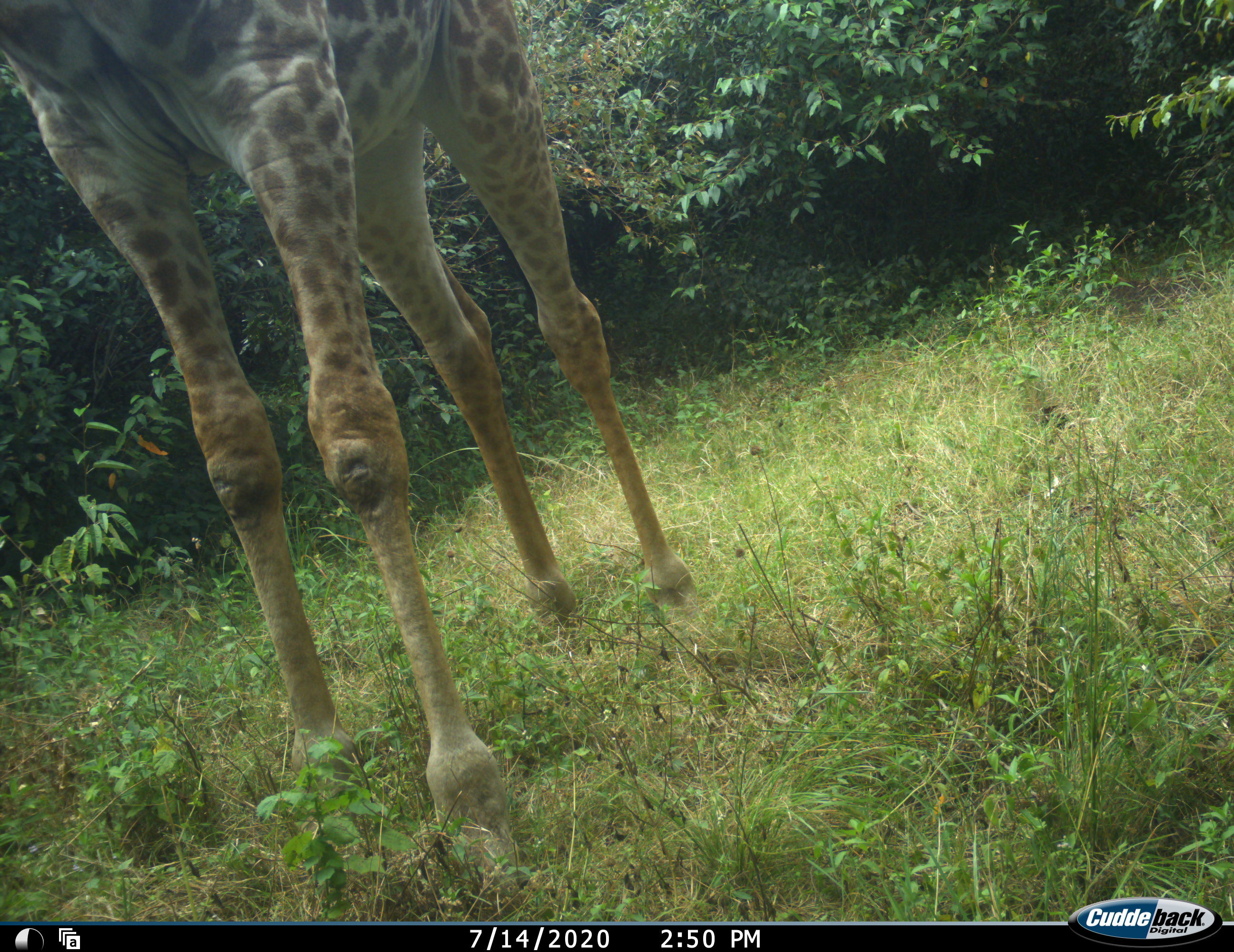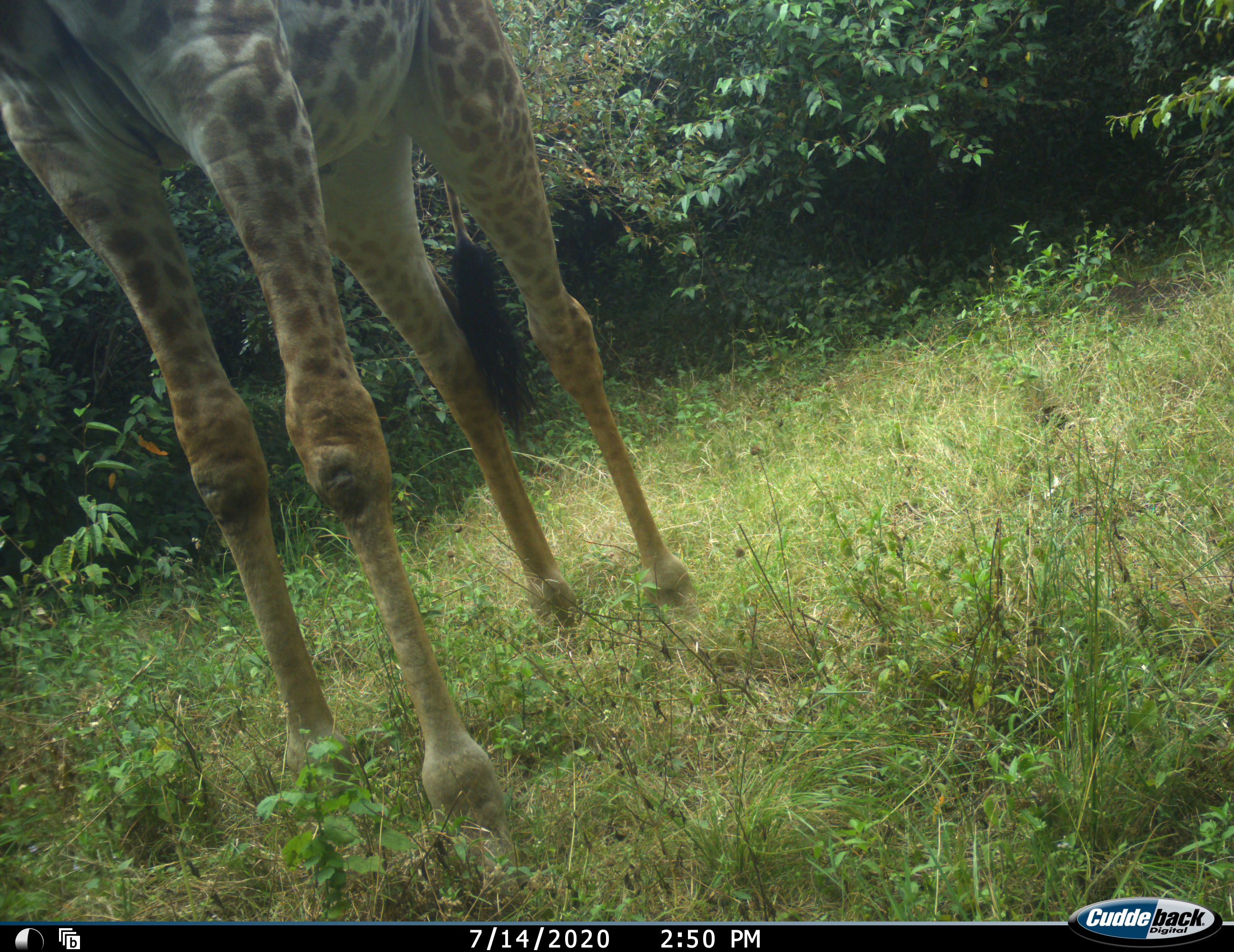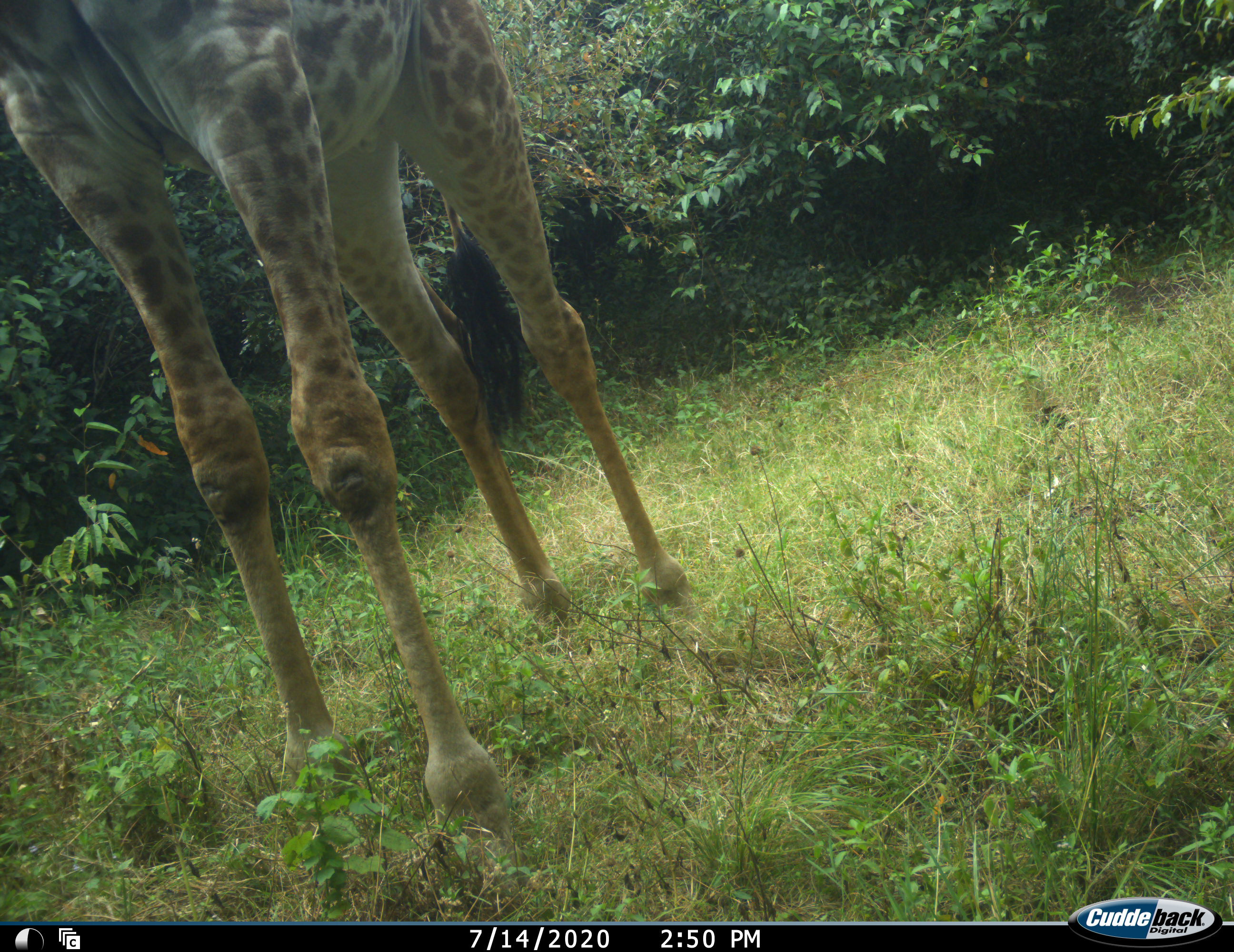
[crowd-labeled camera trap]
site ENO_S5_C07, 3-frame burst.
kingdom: Animalia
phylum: Chordata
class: Mammalia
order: Artiodactyla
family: Giraffidae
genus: Giraffa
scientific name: Giraffa camelopardalis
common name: giraffe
Giraffe (Giraffa camelopardalis), count 1. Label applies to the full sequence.